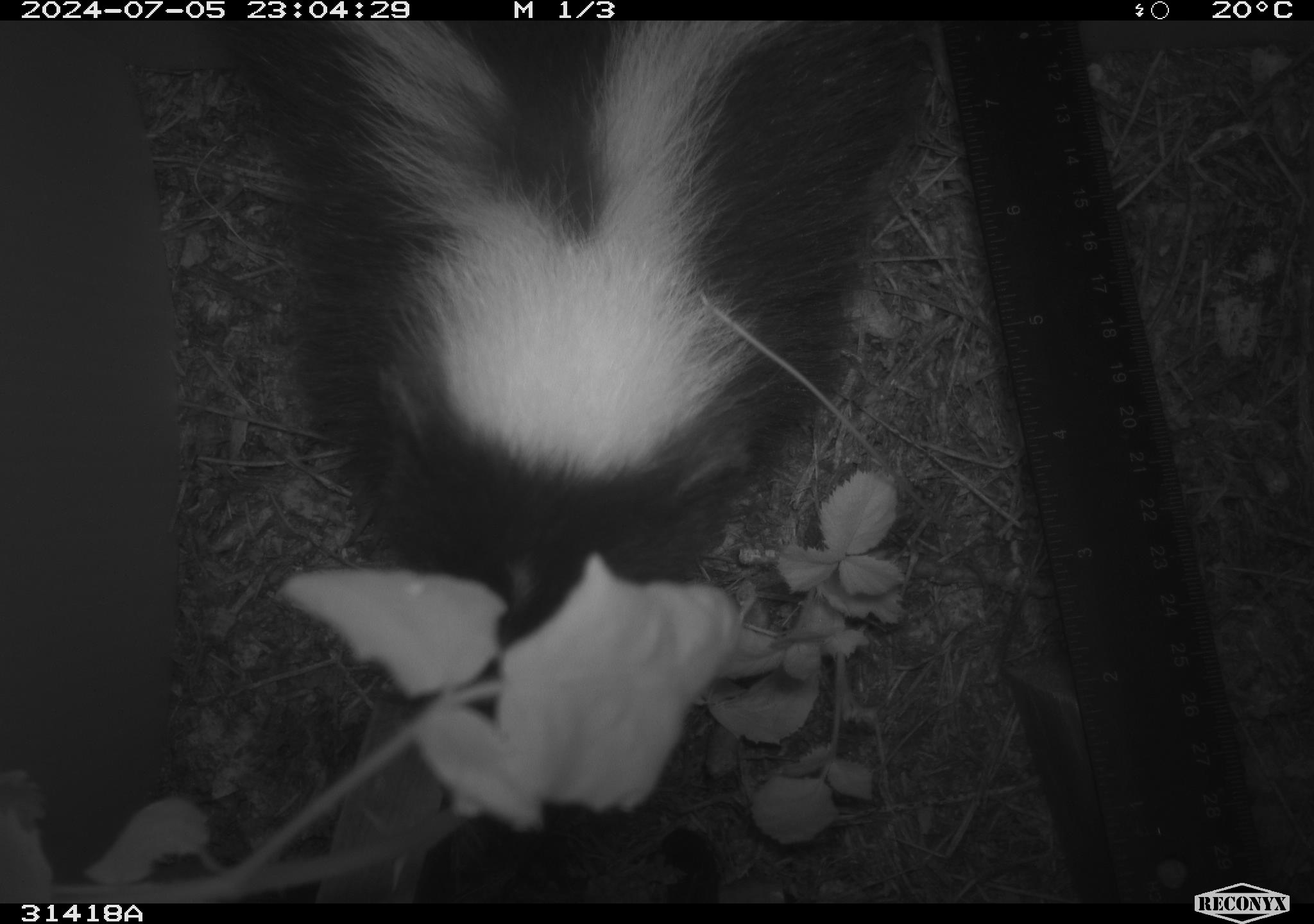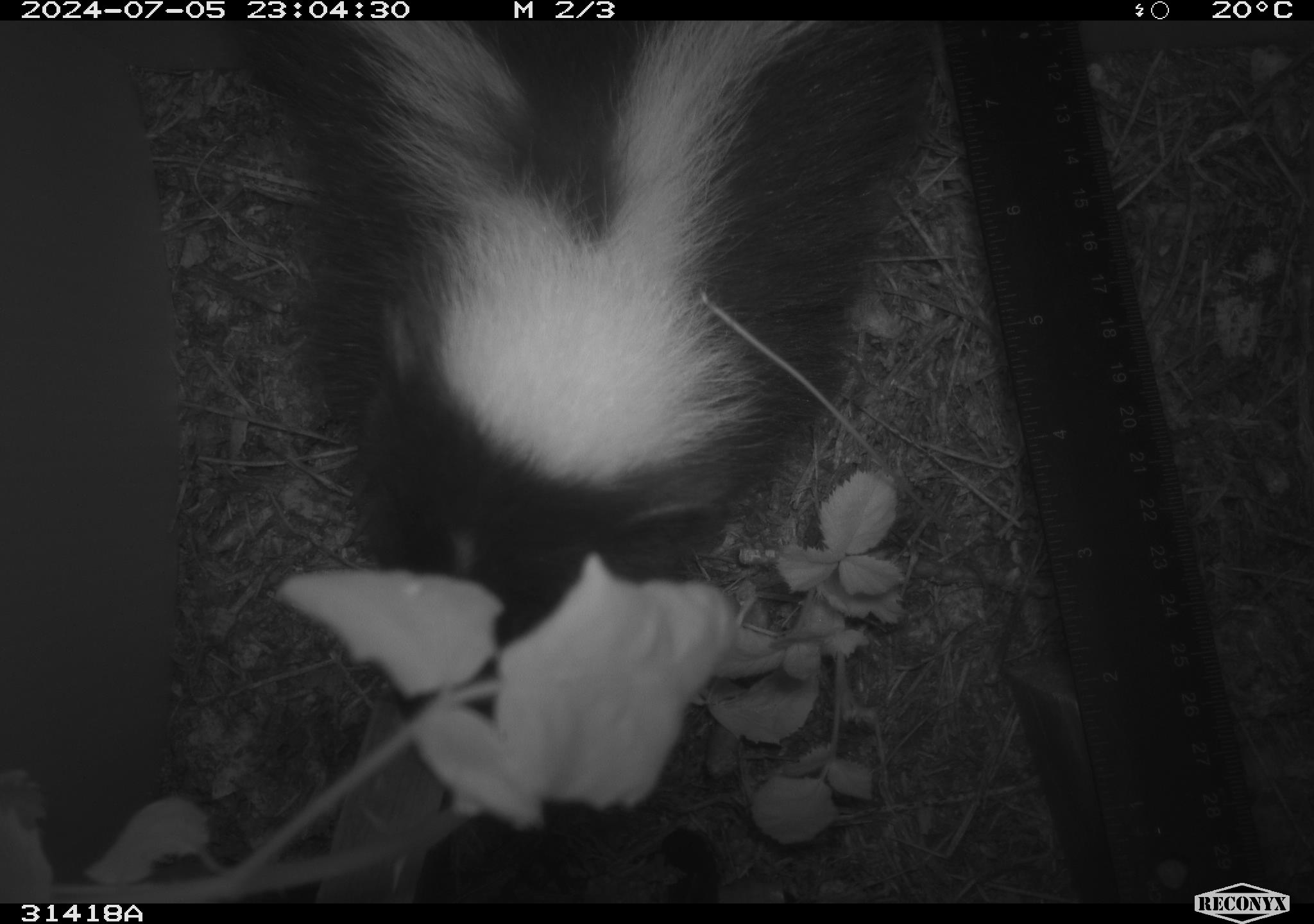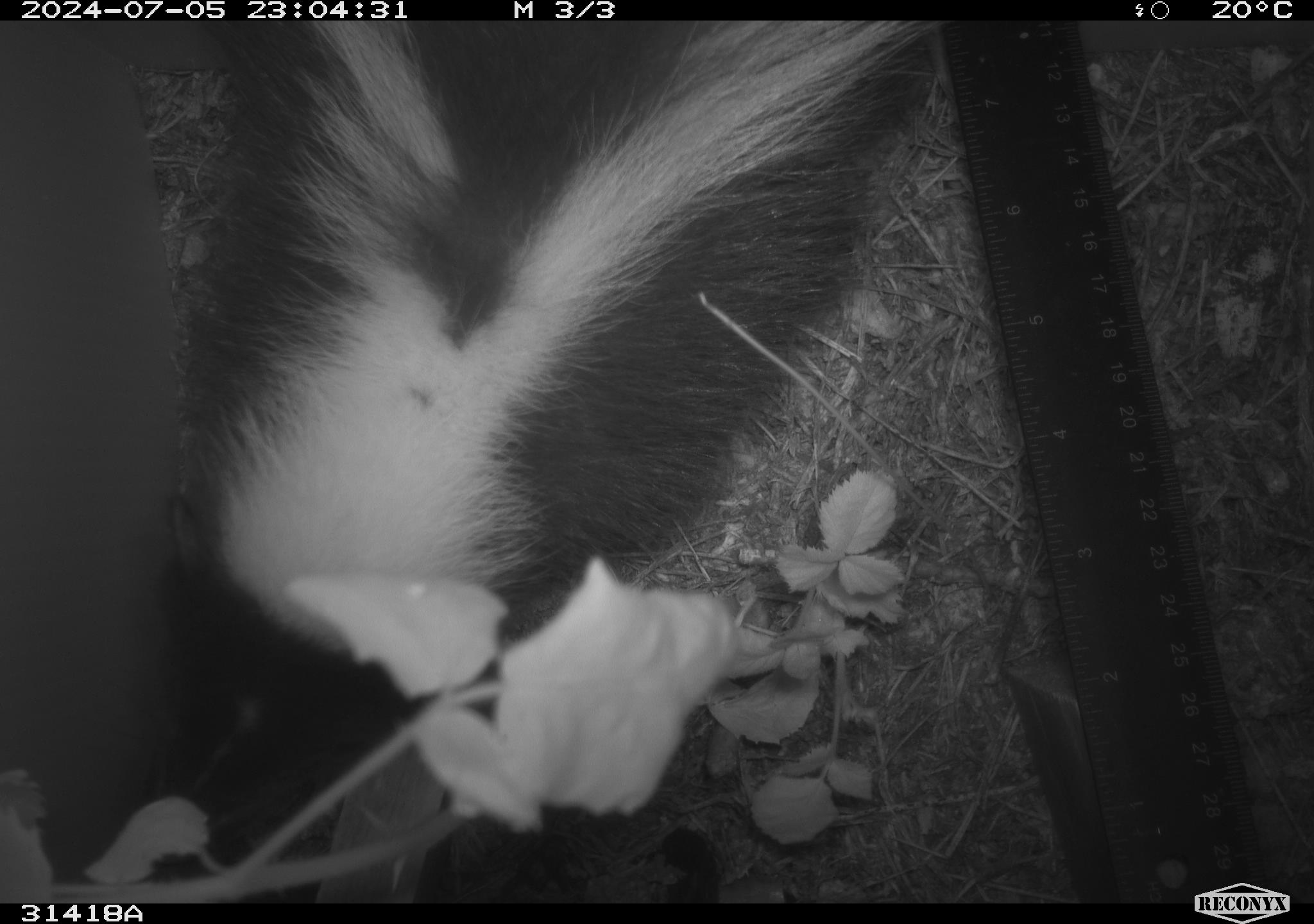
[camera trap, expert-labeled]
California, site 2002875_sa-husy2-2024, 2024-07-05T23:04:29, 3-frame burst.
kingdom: Animalia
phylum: Chordata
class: Mammalia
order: Carnivora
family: Mephitidae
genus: Mephitis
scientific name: Mephitis mephitis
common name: striped skunk